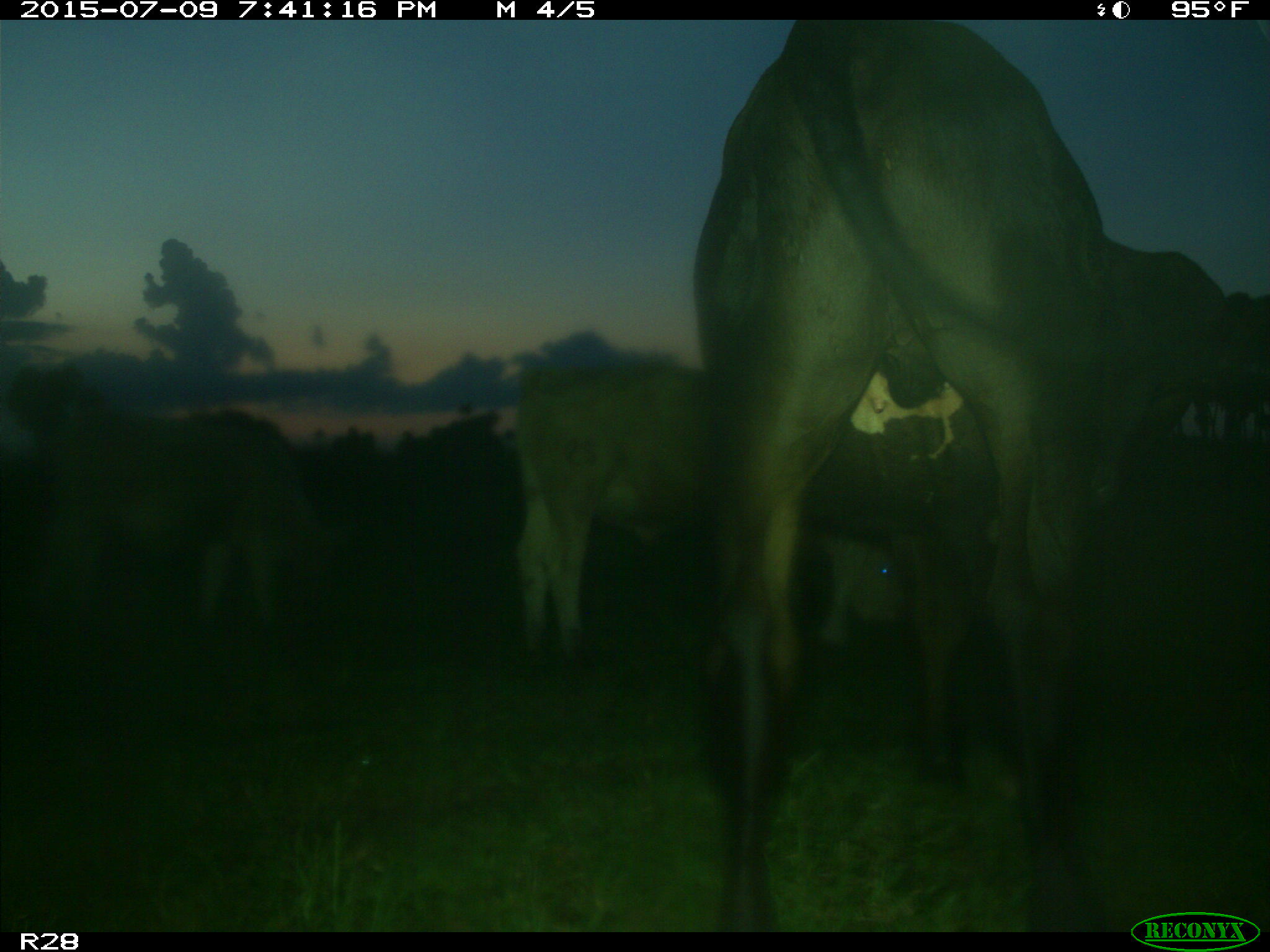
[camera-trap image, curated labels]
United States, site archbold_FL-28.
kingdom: Animalia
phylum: Chordata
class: Mammalia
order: Artiodactyla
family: Bovidae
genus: Bos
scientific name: Bos taurus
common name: domestic cow